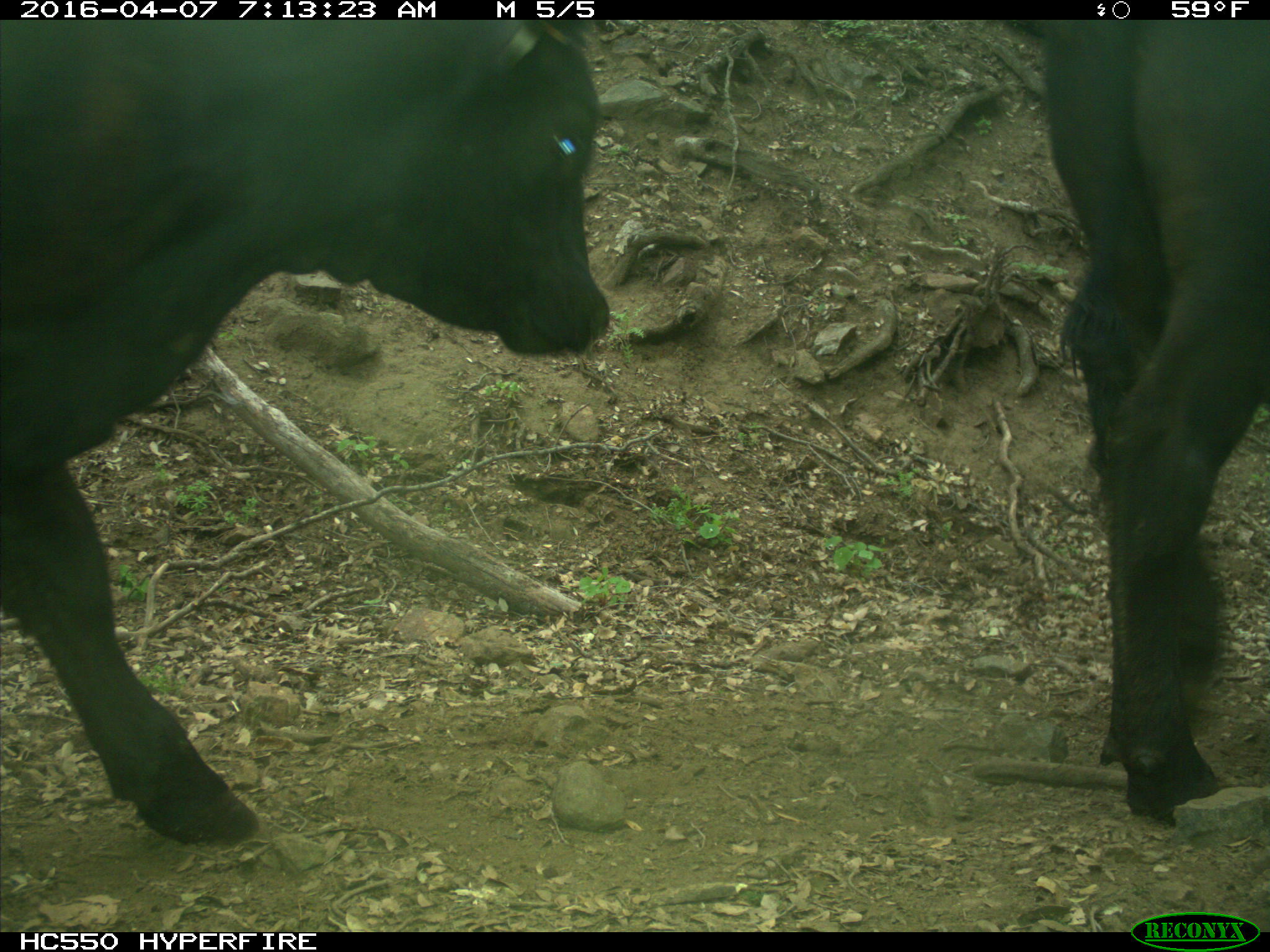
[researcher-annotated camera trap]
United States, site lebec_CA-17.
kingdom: Animalia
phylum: Chordata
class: Mammalia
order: Artiodactyla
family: Bovidae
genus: Bos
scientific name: Bos taurus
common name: domestic cow